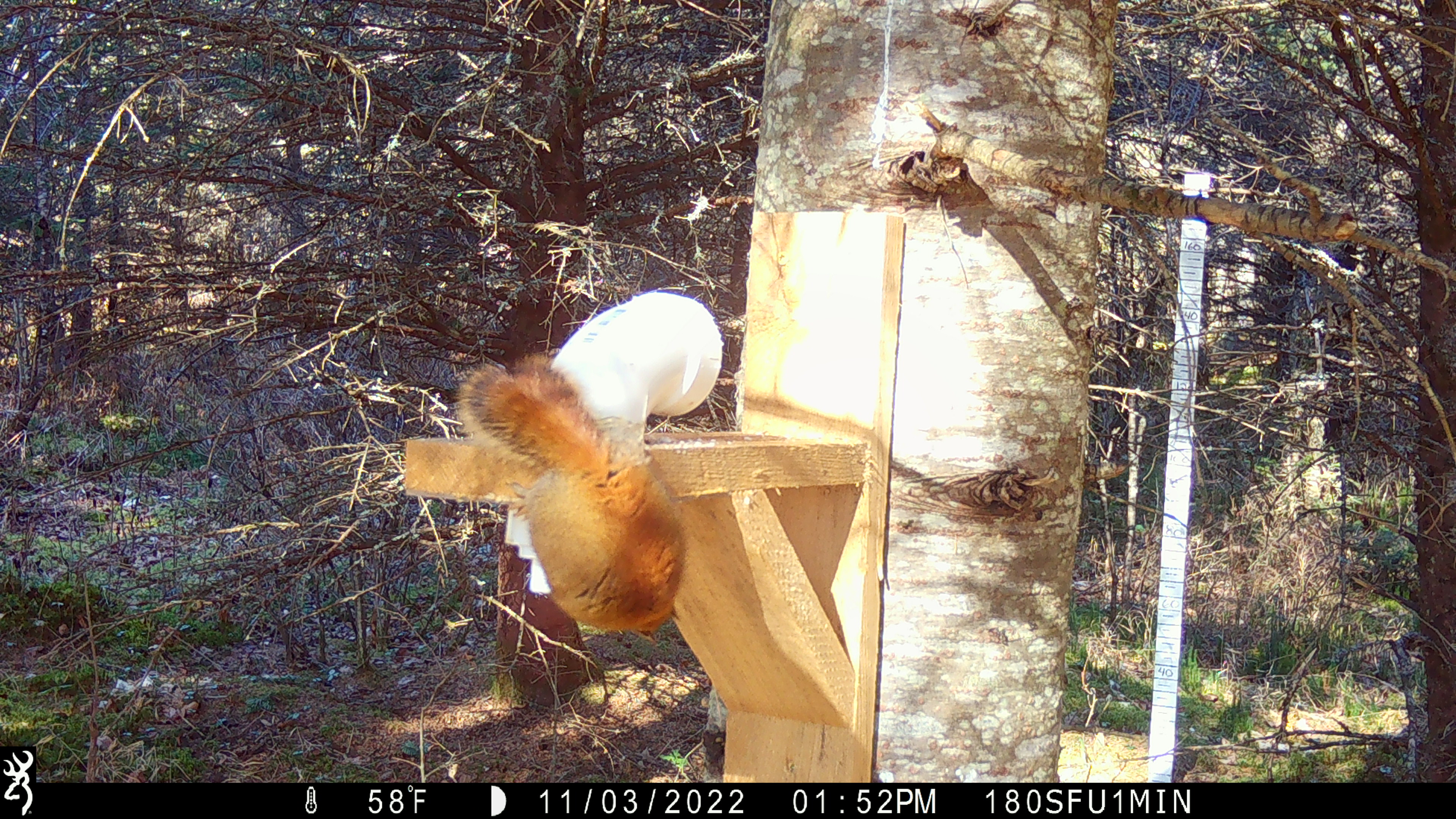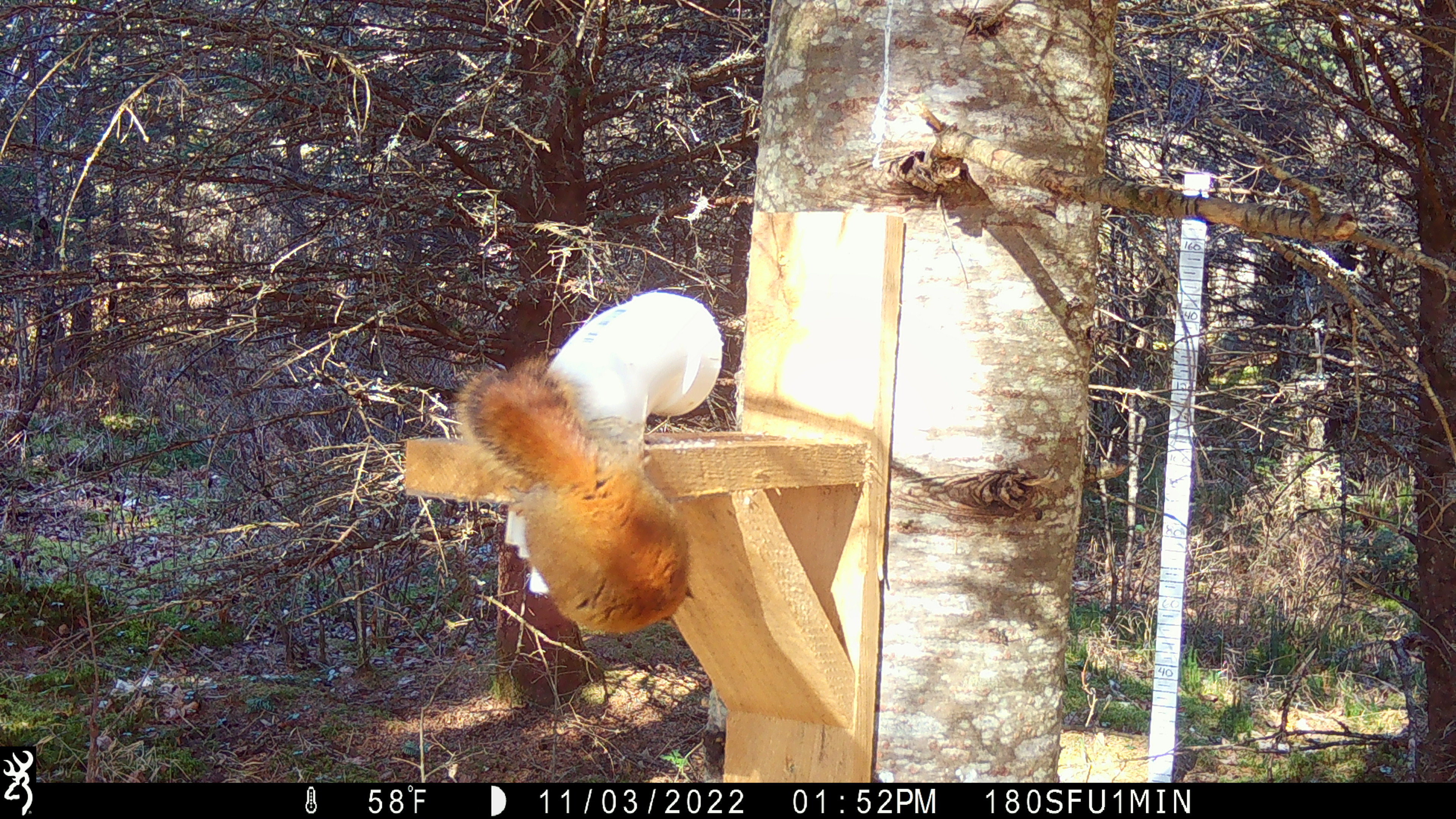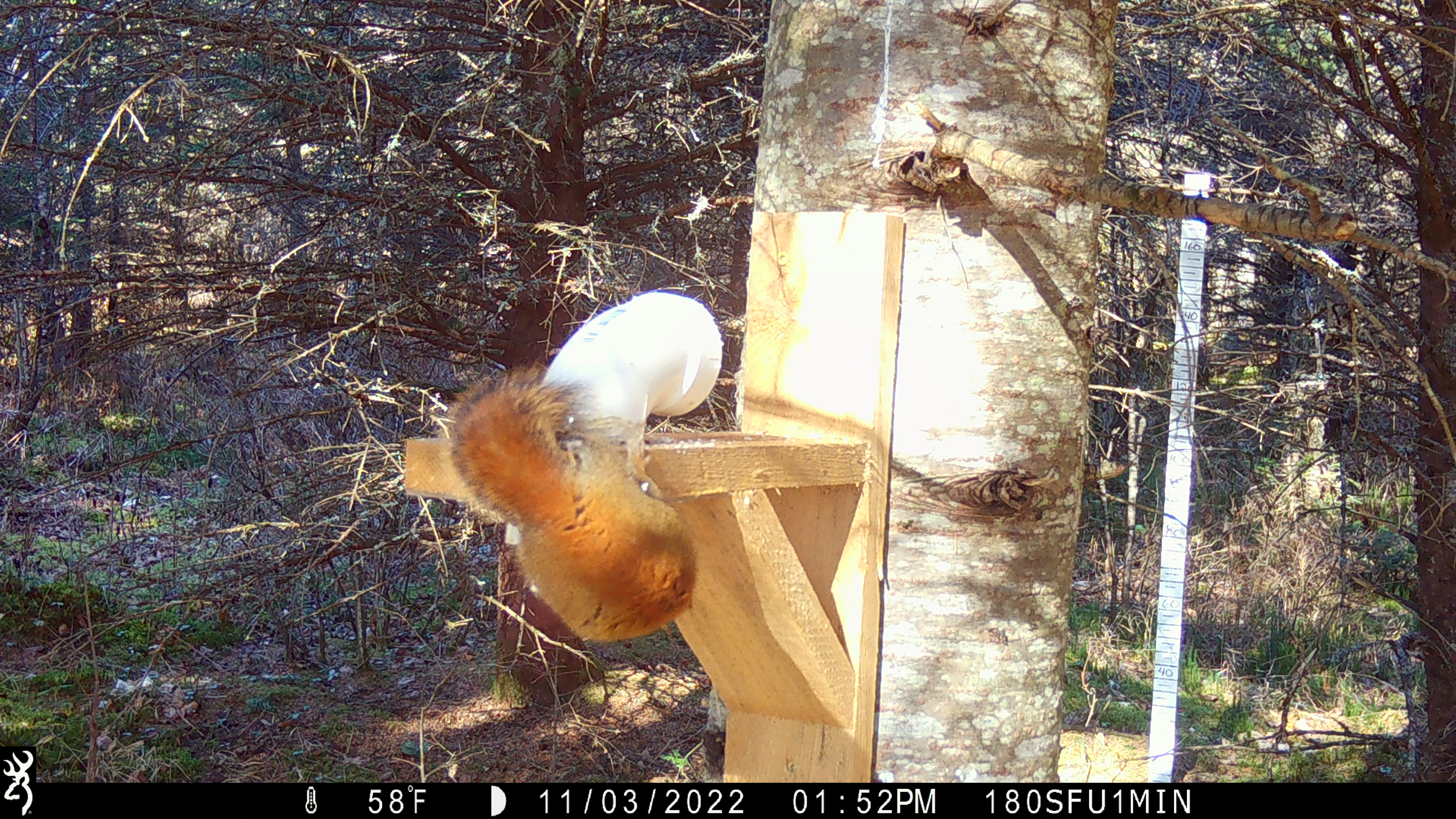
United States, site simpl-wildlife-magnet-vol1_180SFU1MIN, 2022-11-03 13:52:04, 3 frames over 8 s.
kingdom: Animalia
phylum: Chordata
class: Mammalia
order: Rodentia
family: Sciuridae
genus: Tamiasciurus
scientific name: Tamiasciurus hudsonicus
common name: red squirrel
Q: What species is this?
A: Red squirrel (Tamiasciurus hudsonicus).